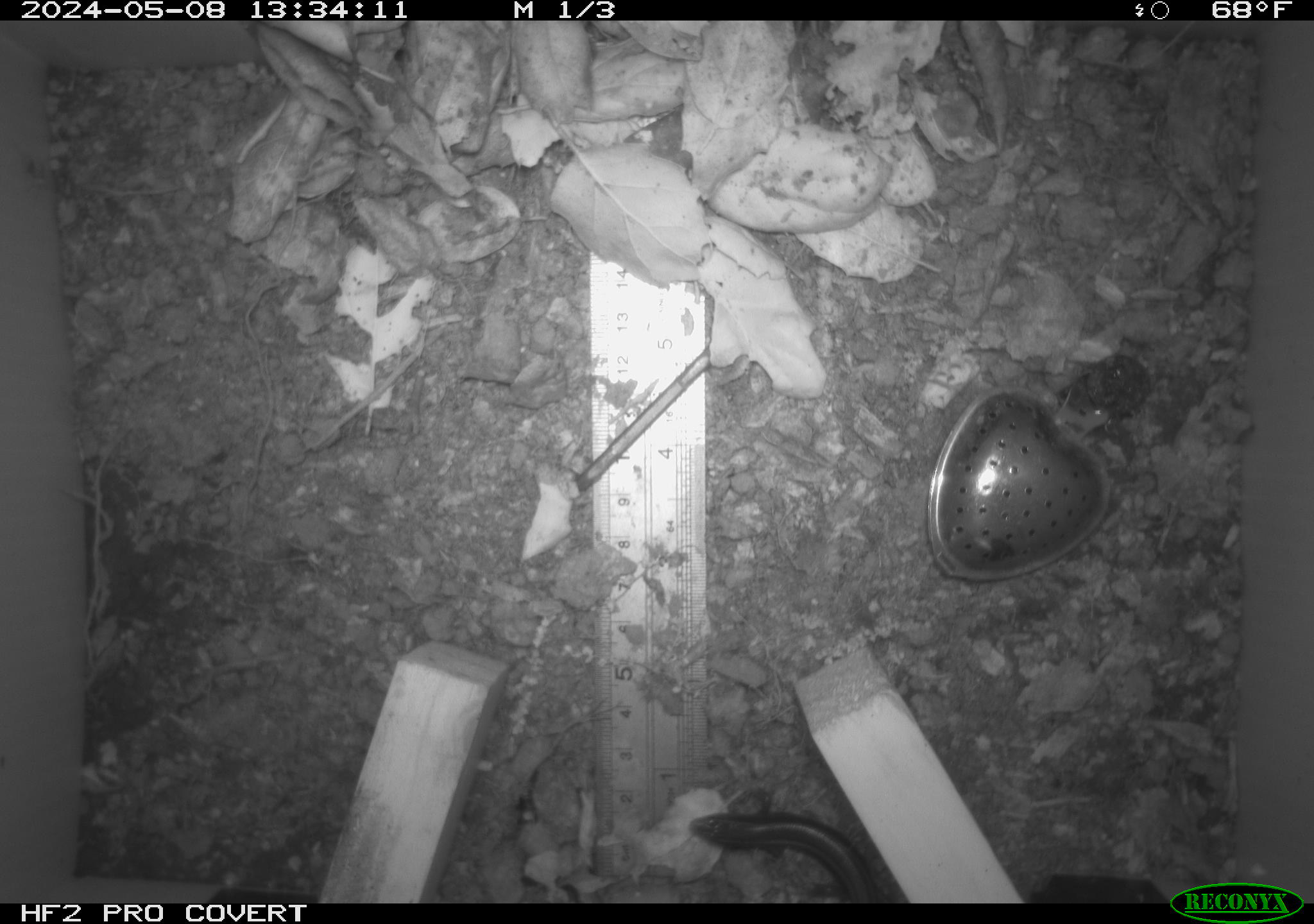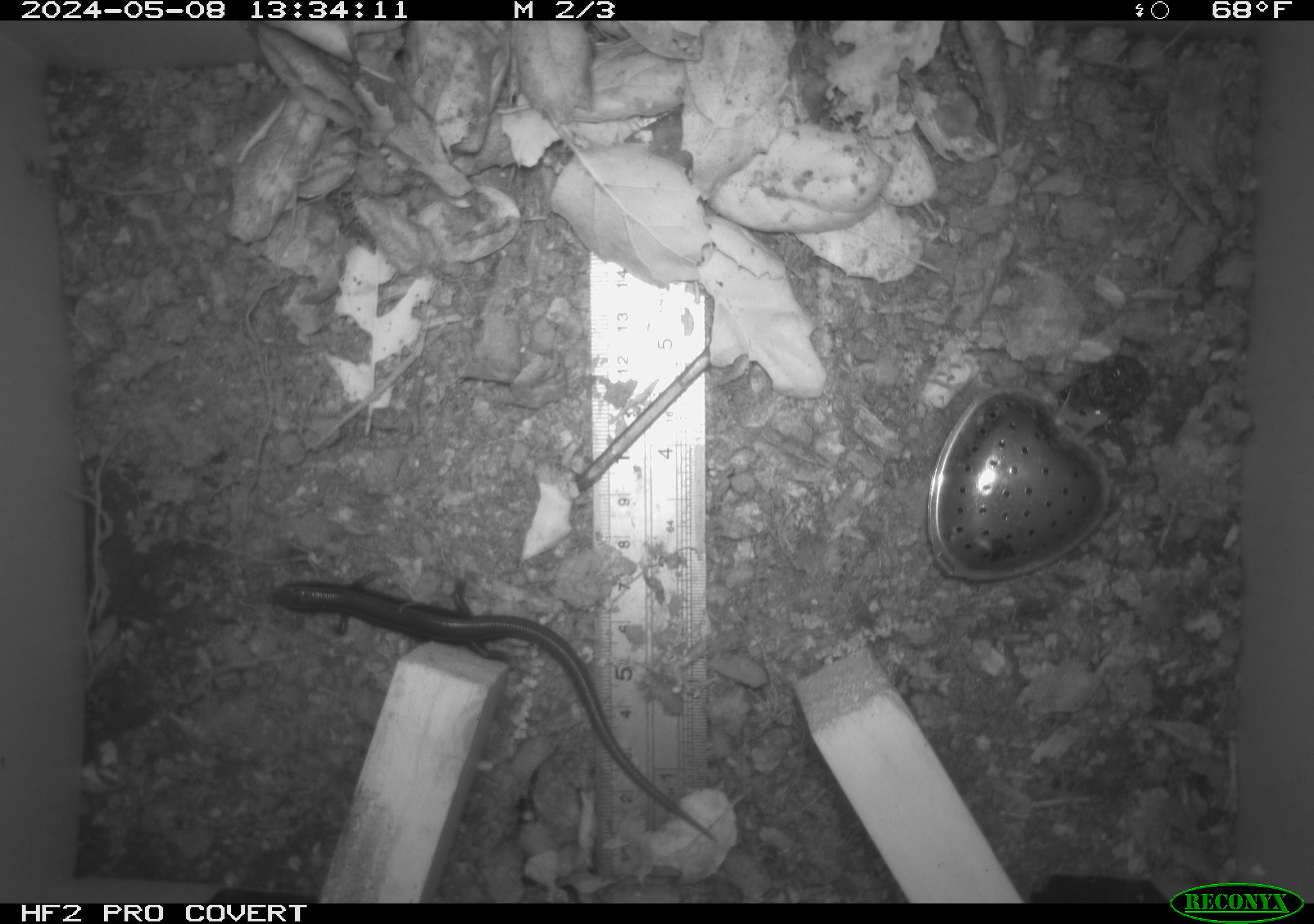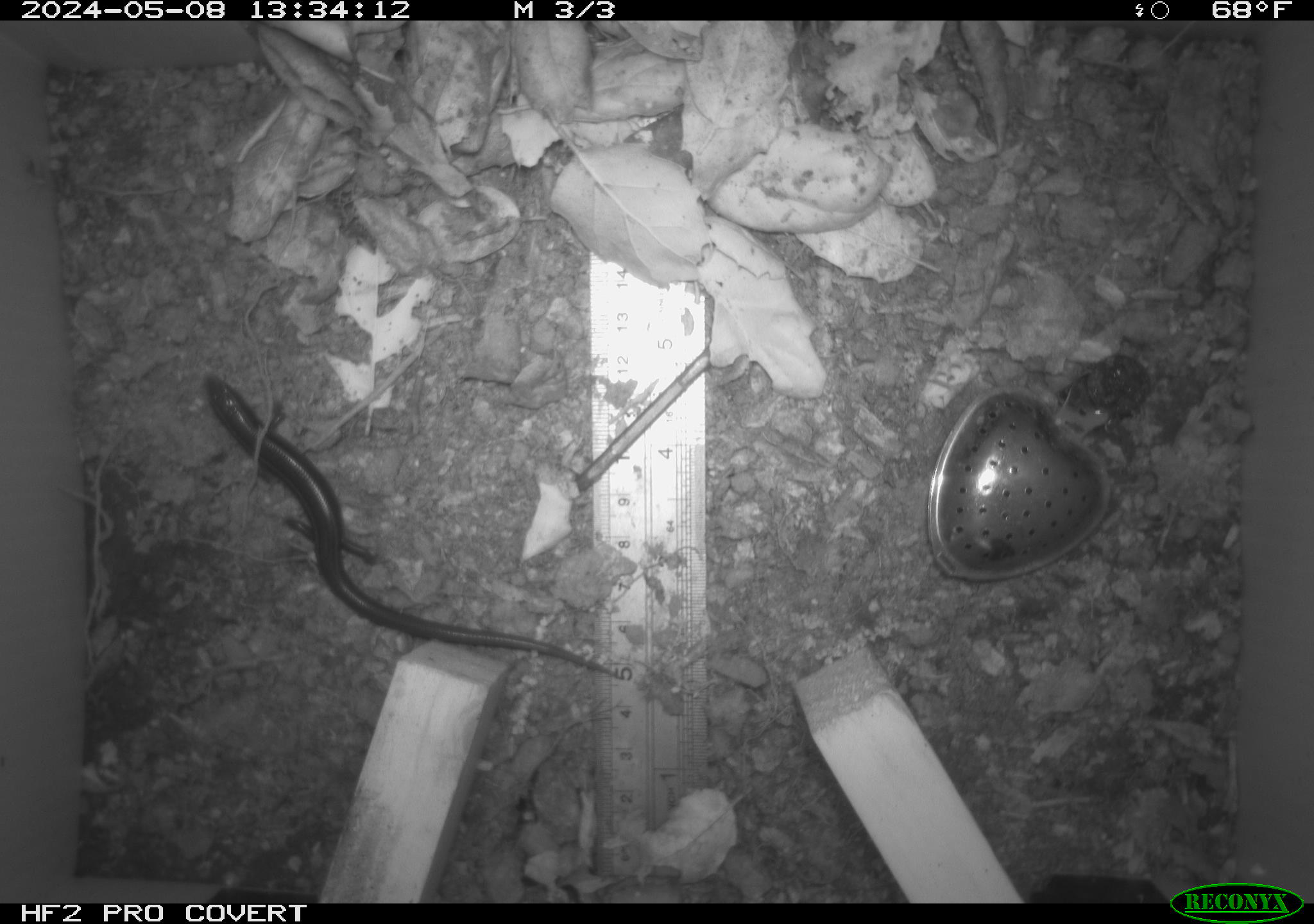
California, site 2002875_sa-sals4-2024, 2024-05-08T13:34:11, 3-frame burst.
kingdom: Animalia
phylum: Chordata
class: Reptilia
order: Squamata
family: Scincidae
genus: Plestiodon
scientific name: Plestiodon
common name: blue-tailed skinks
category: plestiodon species